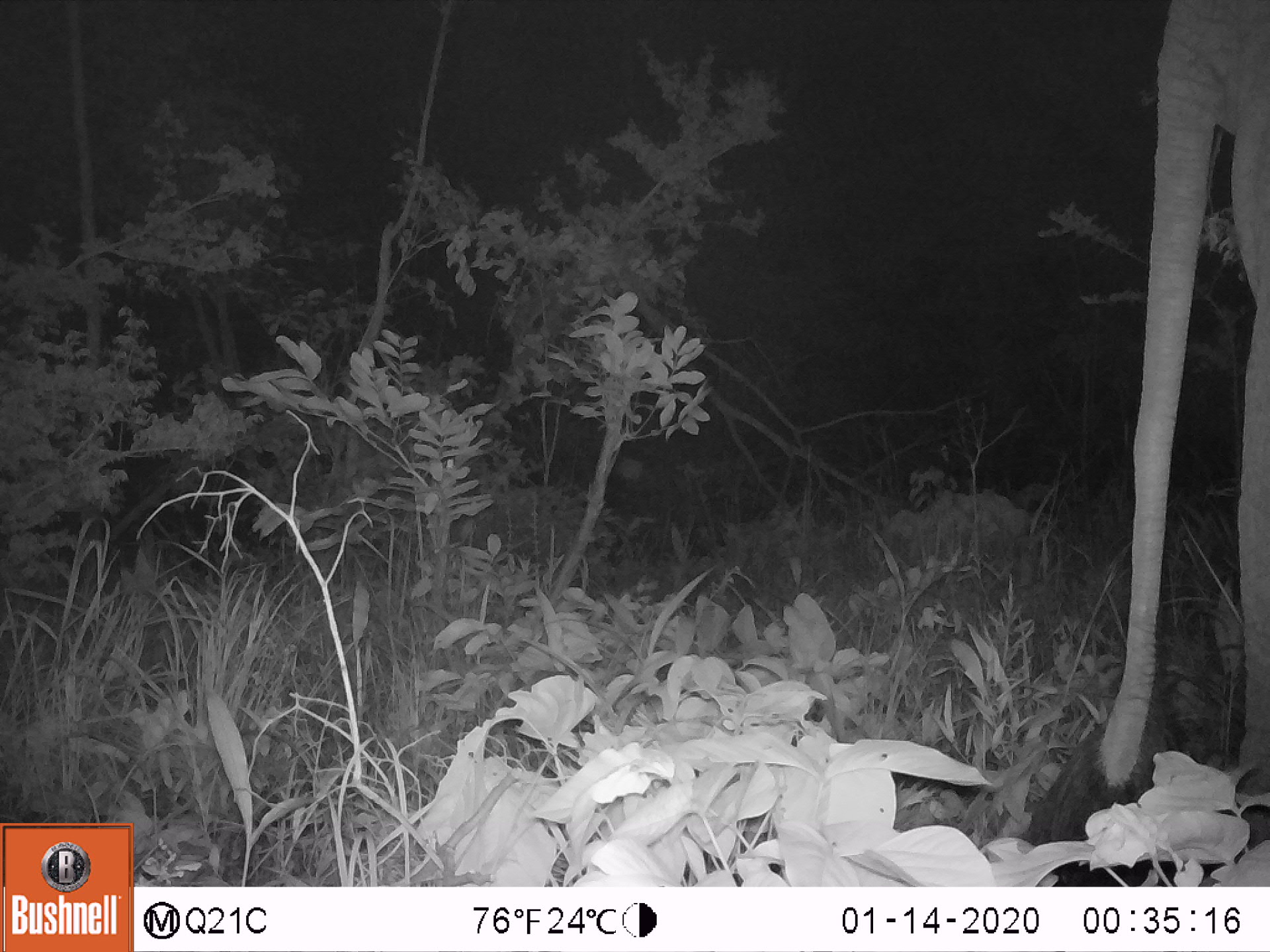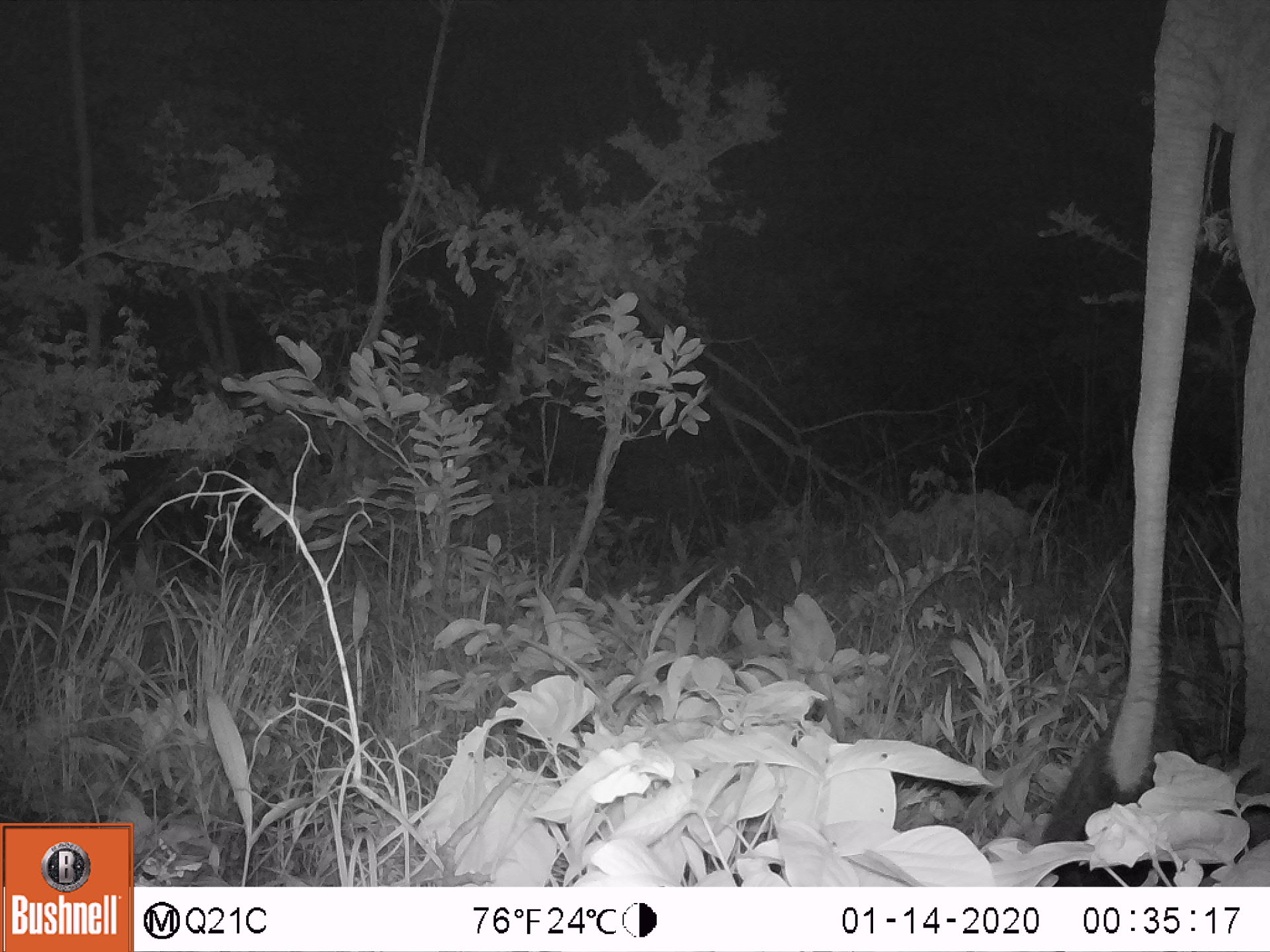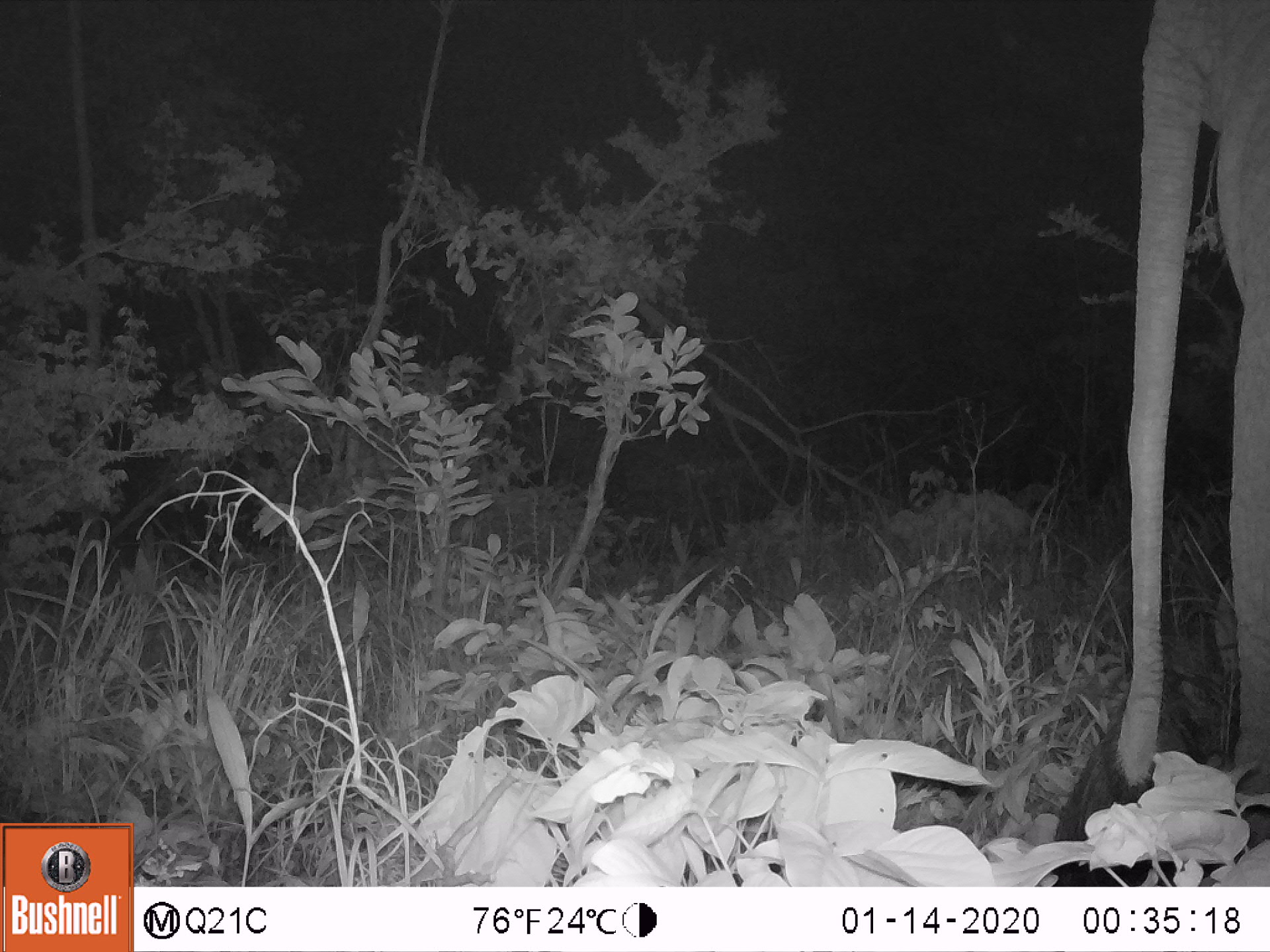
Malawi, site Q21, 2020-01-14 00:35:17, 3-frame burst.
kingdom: Animalia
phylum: Chordata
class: Mammalia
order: Proboscidea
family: Elephantidae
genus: Loxodonta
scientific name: Loxodonta africana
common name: african savanna elephant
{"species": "african savanna elephant (Loxodonta africana)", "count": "1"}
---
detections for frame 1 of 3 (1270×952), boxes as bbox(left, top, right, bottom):
african savanna elephant: bbox(1002, 2, 1267, 887)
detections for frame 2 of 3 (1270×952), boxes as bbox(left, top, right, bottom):
african savanna elephant: bbox(1019, 2, 1267, 886)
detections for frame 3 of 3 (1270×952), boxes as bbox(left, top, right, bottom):
african savanna elephant: bbox(1036, 0, 1269, 886)